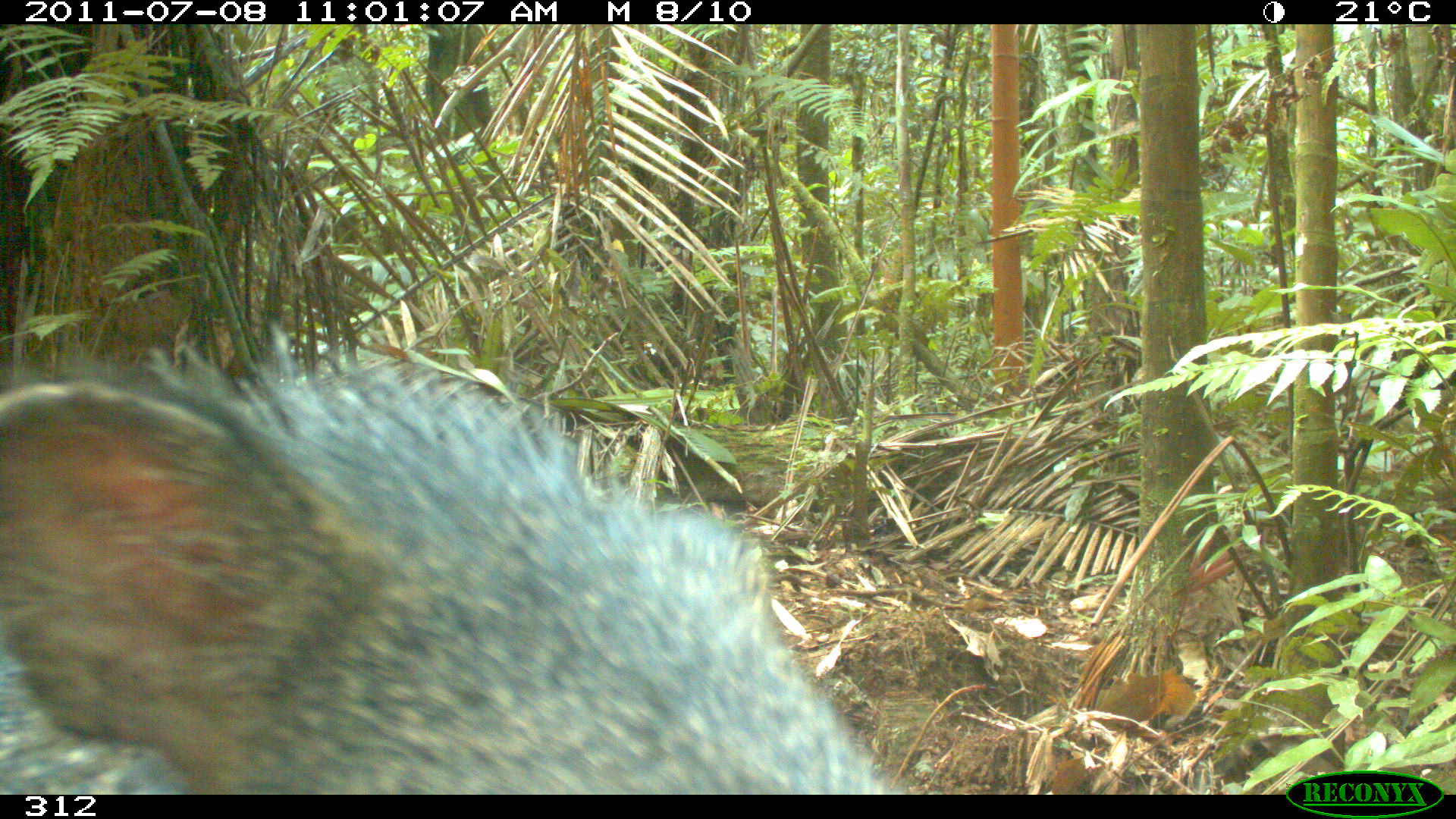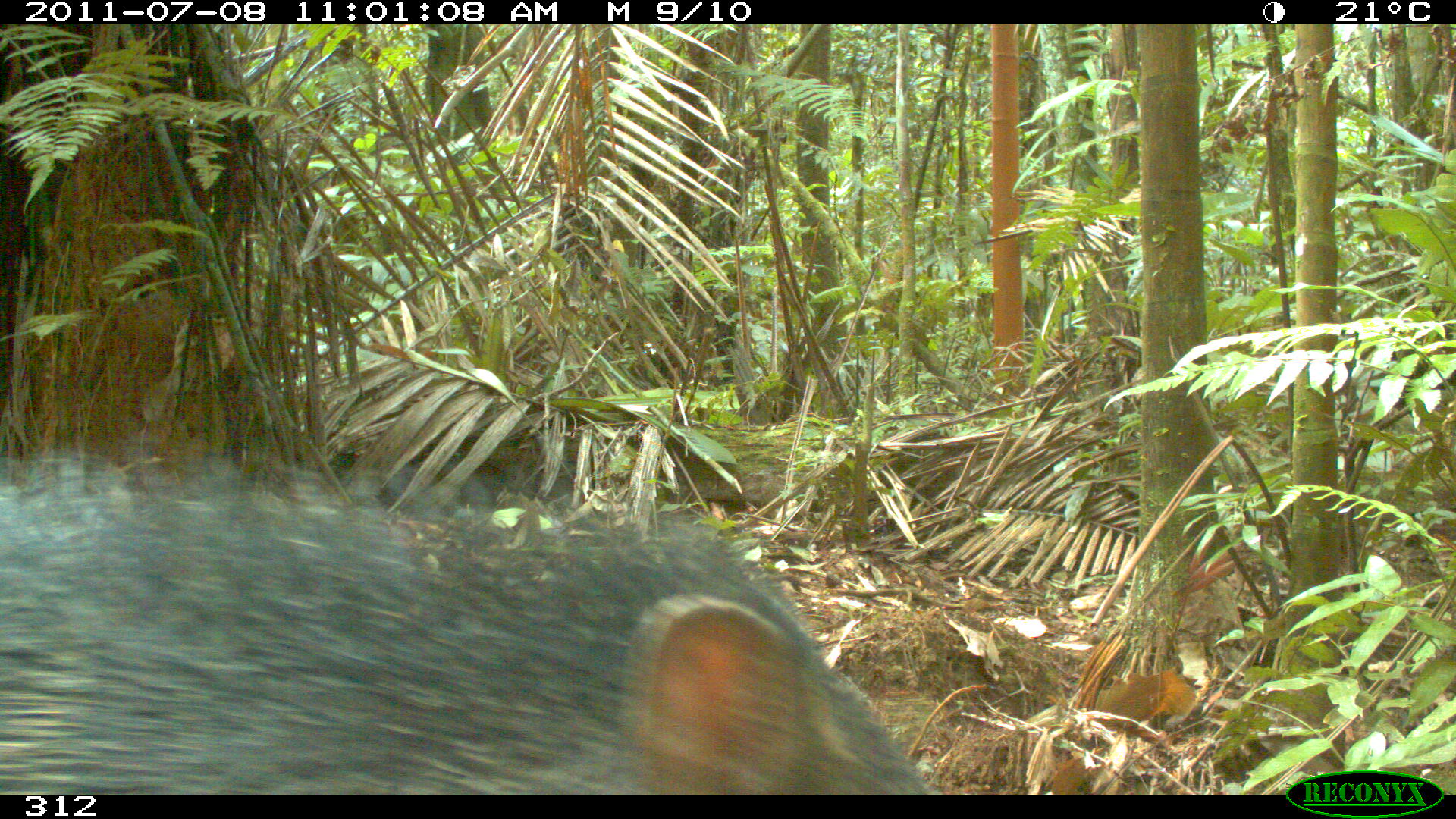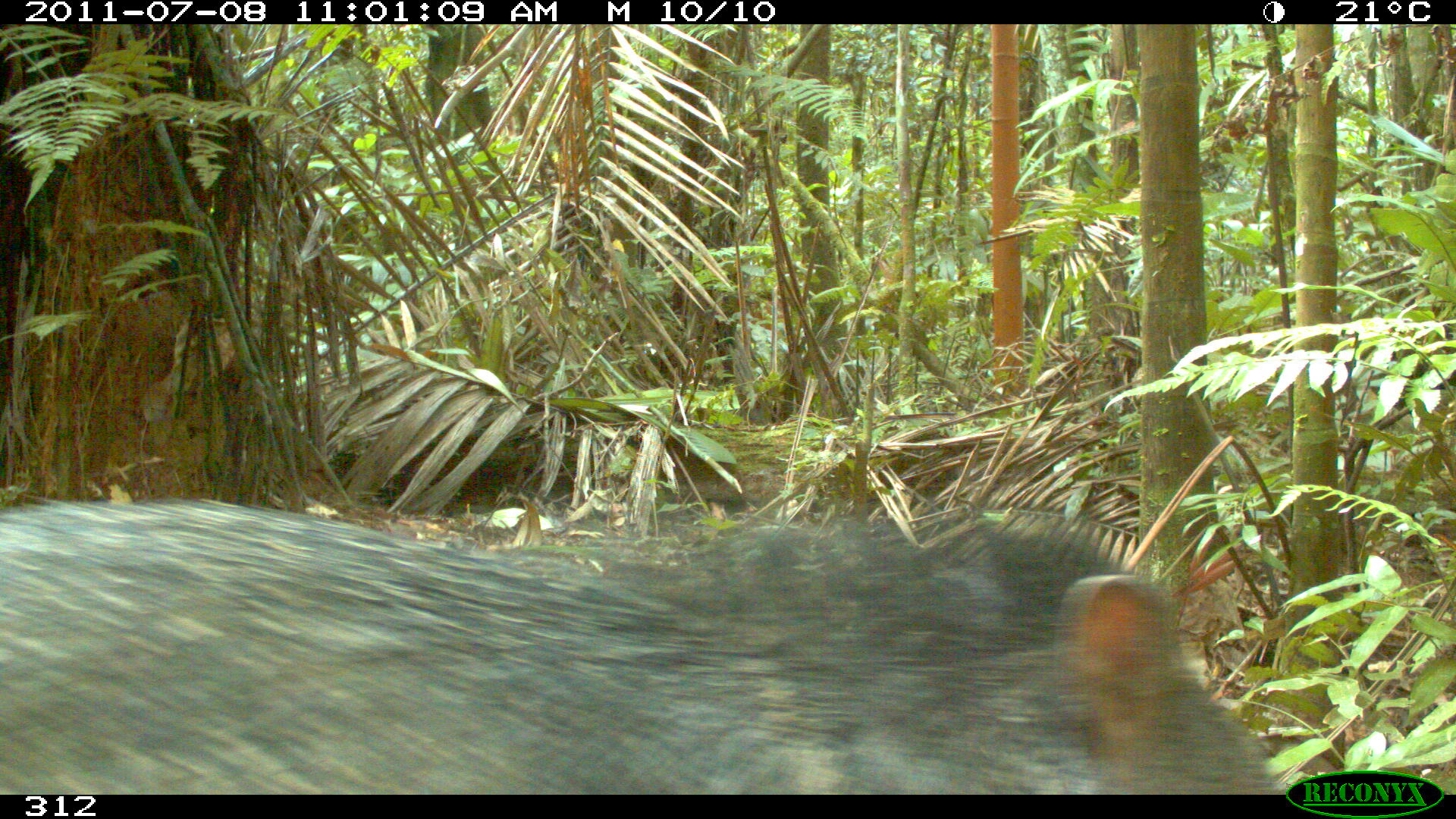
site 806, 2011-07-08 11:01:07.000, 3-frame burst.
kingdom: Animalia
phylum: Chordata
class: Mammalia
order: Artiodactyla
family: Tayassuidae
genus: Pecari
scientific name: Pecari tajacu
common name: collared peccary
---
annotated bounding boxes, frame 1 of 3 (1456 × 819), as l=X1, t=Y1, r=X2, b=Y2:
pecari tajacu: l=0, t=353, r=899, b=794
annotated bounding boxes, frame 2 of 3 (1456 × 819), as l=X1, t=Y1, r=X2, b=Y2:
pecari tajacu: l=0, t=450, r=930, b=794